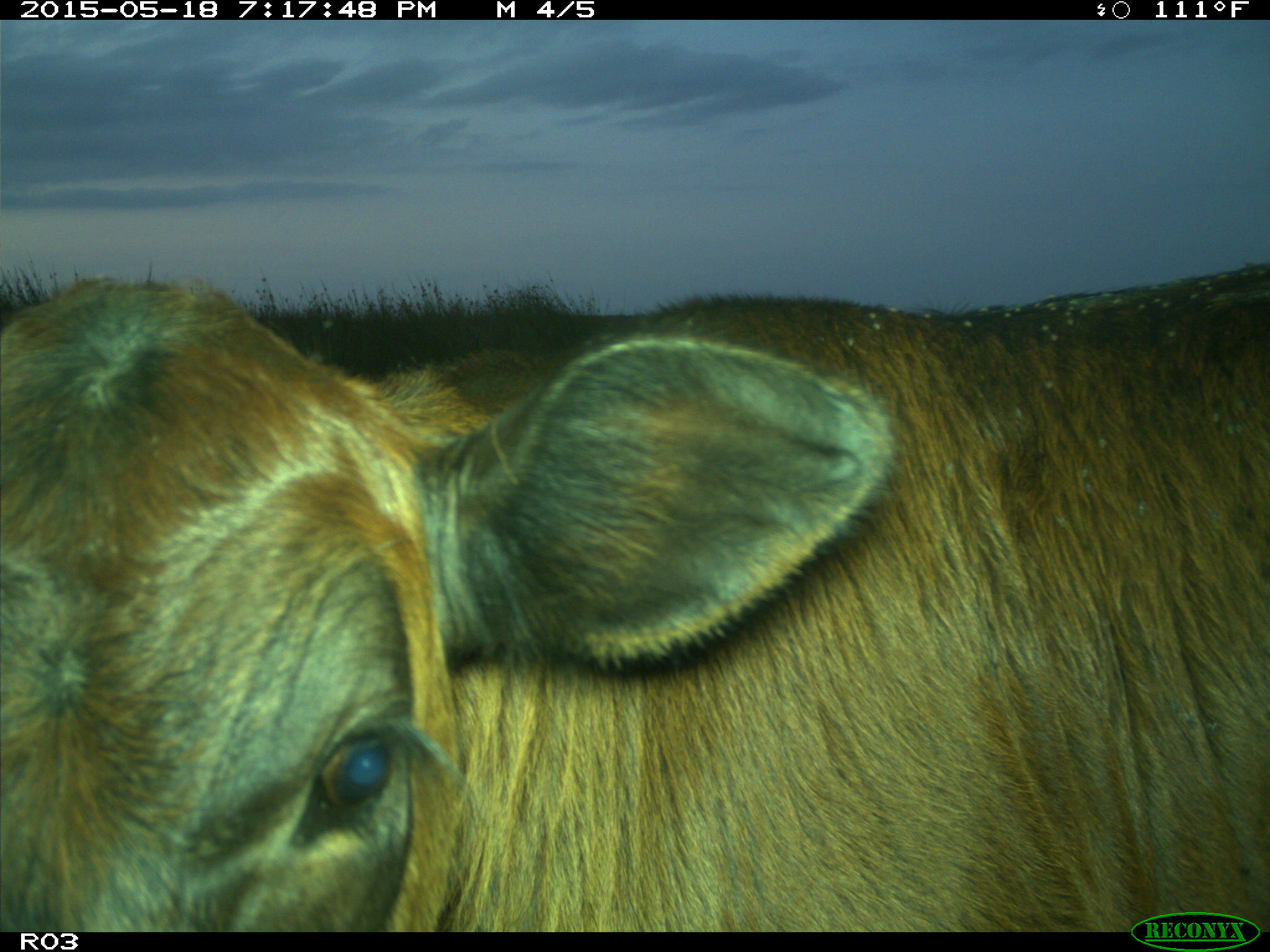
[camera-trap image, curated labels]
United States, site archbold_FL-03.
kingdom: Animalia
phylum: Chordata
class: Mammalia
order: Artiodactyla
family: Bovidae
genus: Bos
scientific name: Bos taurus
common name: domestic cow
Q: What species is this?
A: Bos taurus (domestic cow).